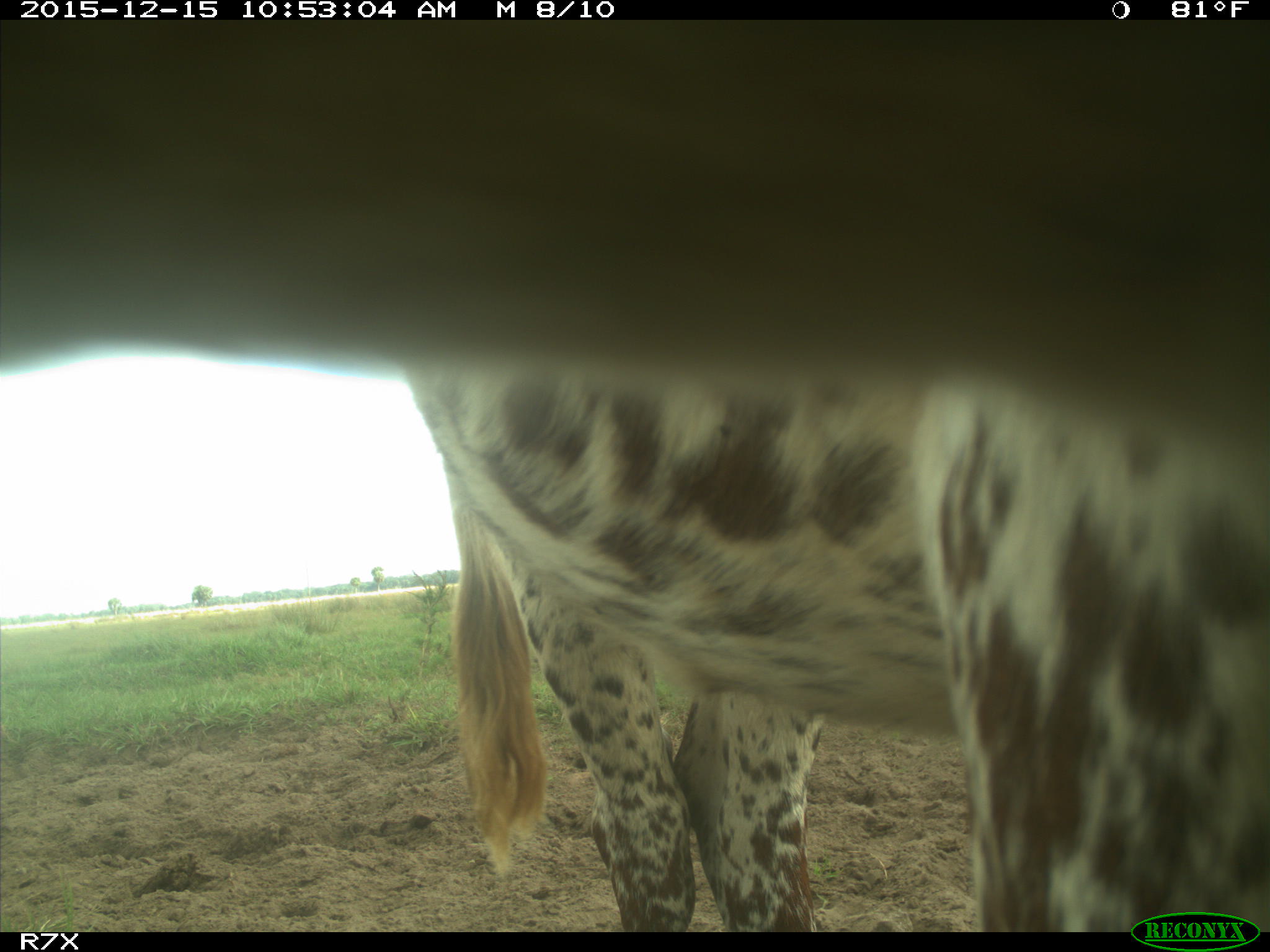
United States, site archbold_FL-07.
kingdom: Animalia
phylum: Chordata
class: Mammalia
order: Artiodactyla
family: Bovidae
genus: Bos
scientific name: Bos taurus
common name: domestic cow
Bos taurus (domestic cow).